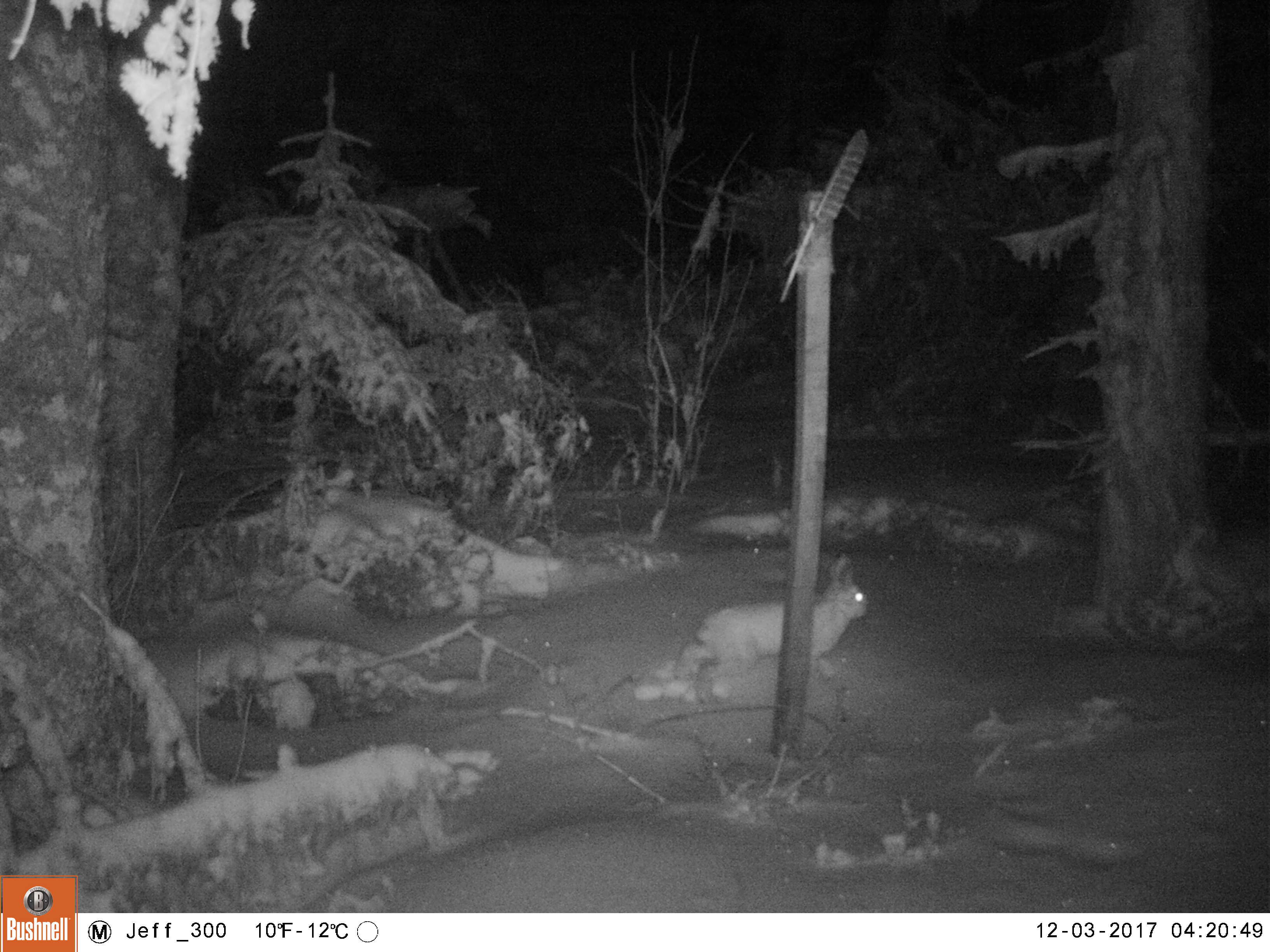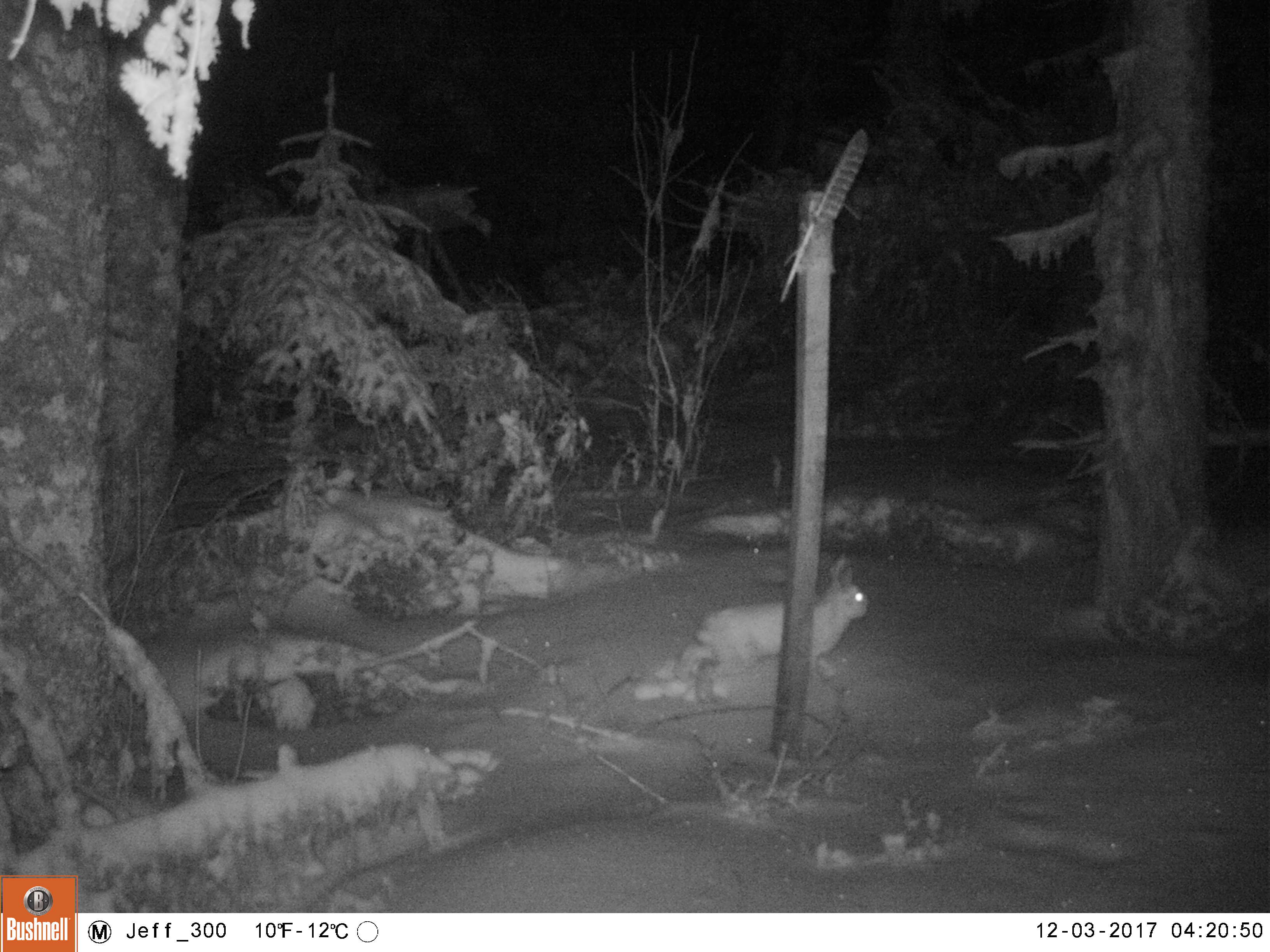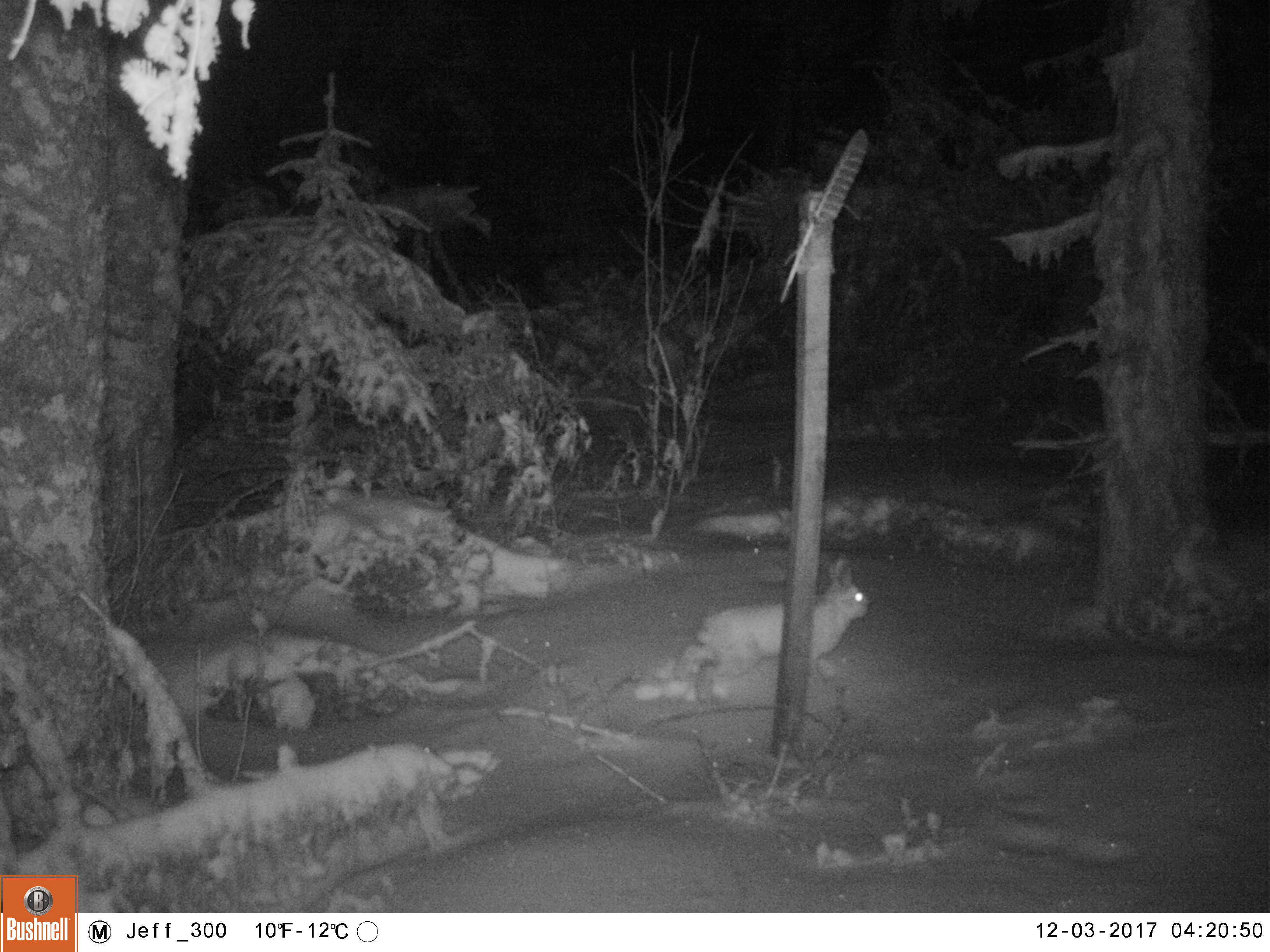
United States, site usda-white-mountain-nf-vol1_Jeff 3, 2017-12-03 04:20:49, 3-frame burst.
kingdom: Animalia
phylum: Chordata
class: Mammalia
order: Lagomorpha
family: Leporidae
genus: Lepus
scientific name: Lepus americanus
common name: snowshoe hare